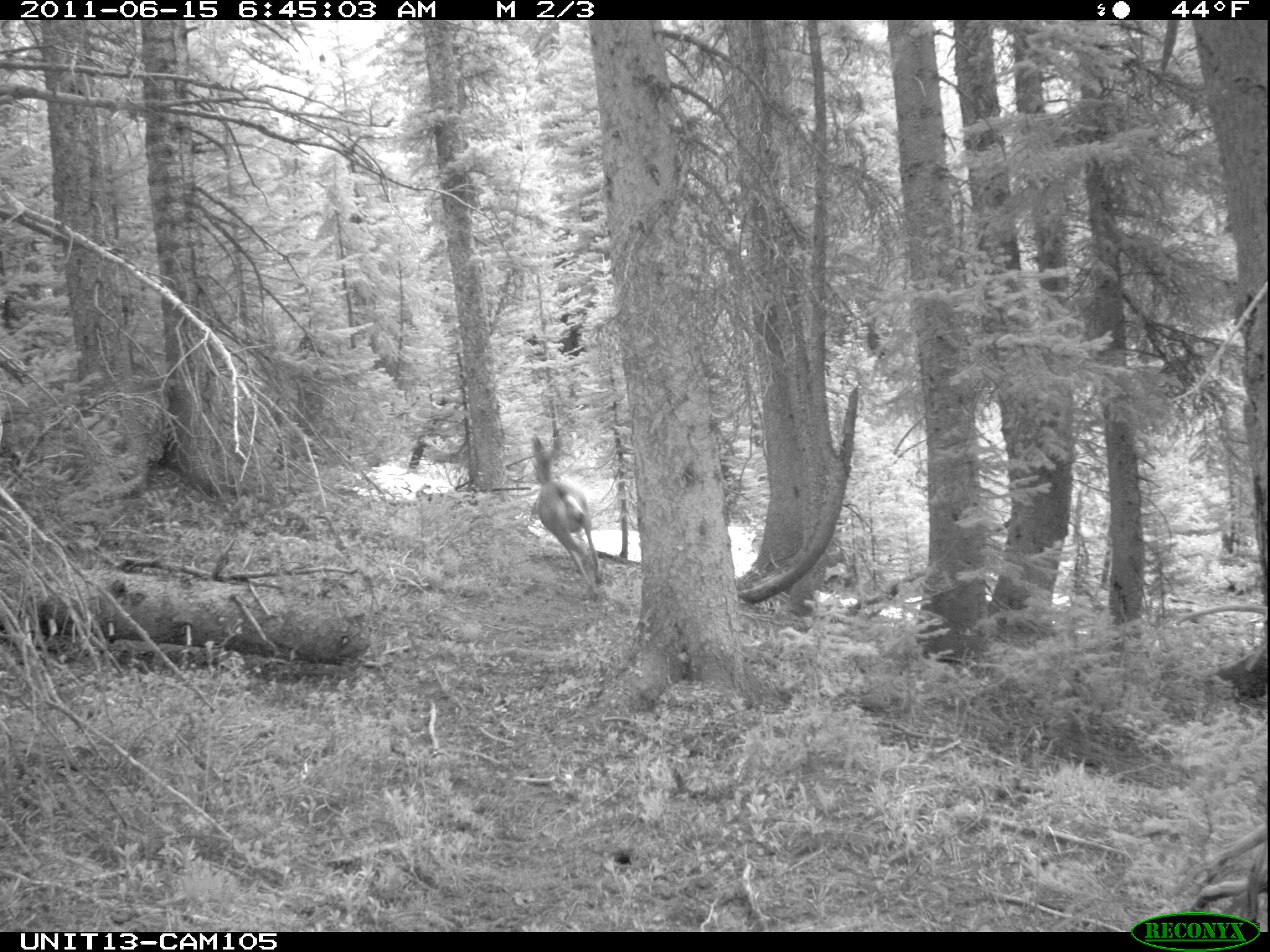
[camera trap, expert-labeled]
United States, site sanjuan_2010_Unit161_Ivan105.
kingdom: Animalia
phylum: Chordata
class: Mammalia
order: Artiodactyla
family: Cervidae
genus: Odocoileus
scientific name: Odocoileus hemionus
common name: mule deer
Odocoileus hemionus (mule deer).